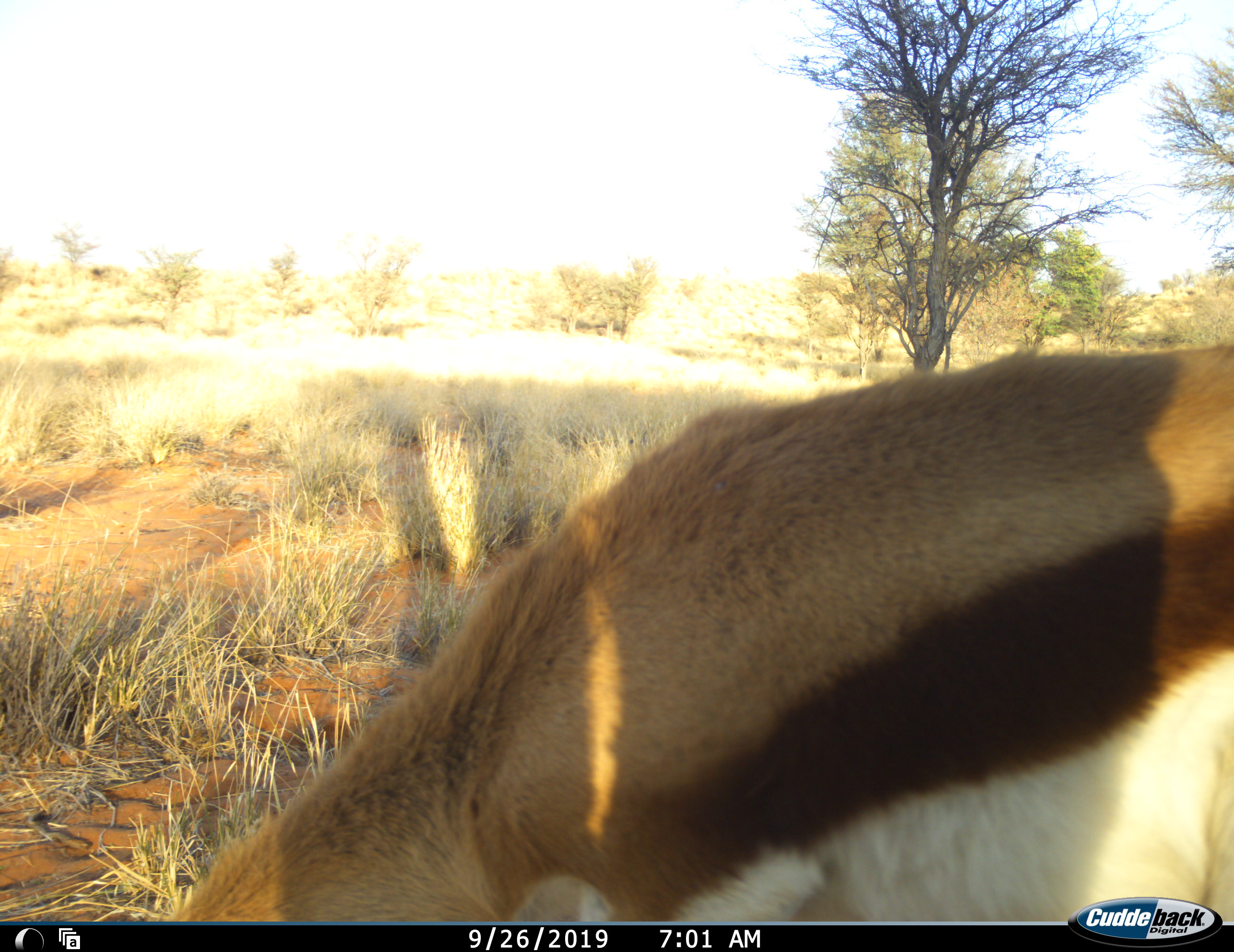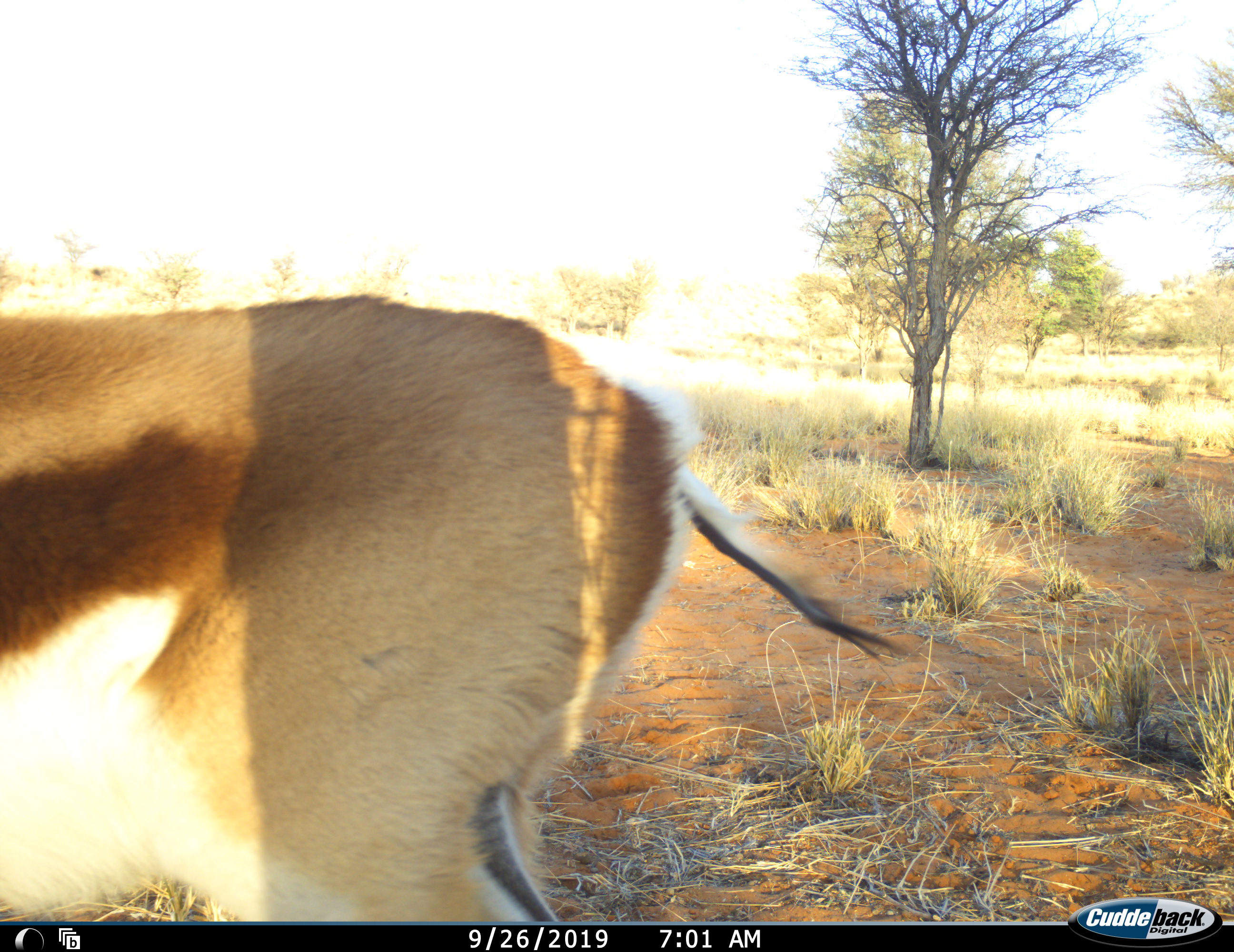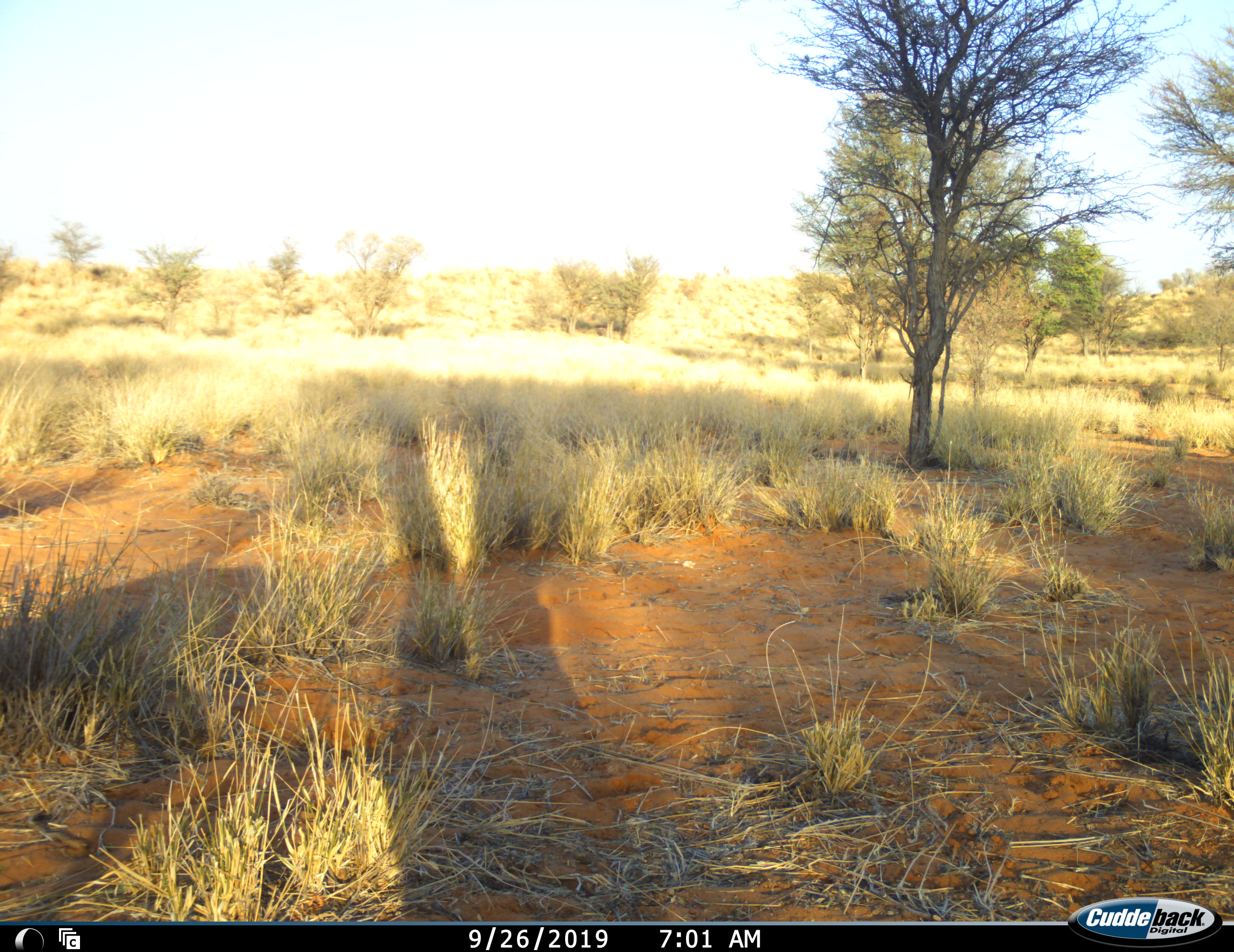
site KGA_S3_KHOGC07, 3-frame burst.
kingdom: Animalia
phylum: Chordata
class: Mammalia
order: Artiodactyla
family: Bovidae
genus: Antidorcas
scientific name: Antidorcas marsupialis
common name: springbok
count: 1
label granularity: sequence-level